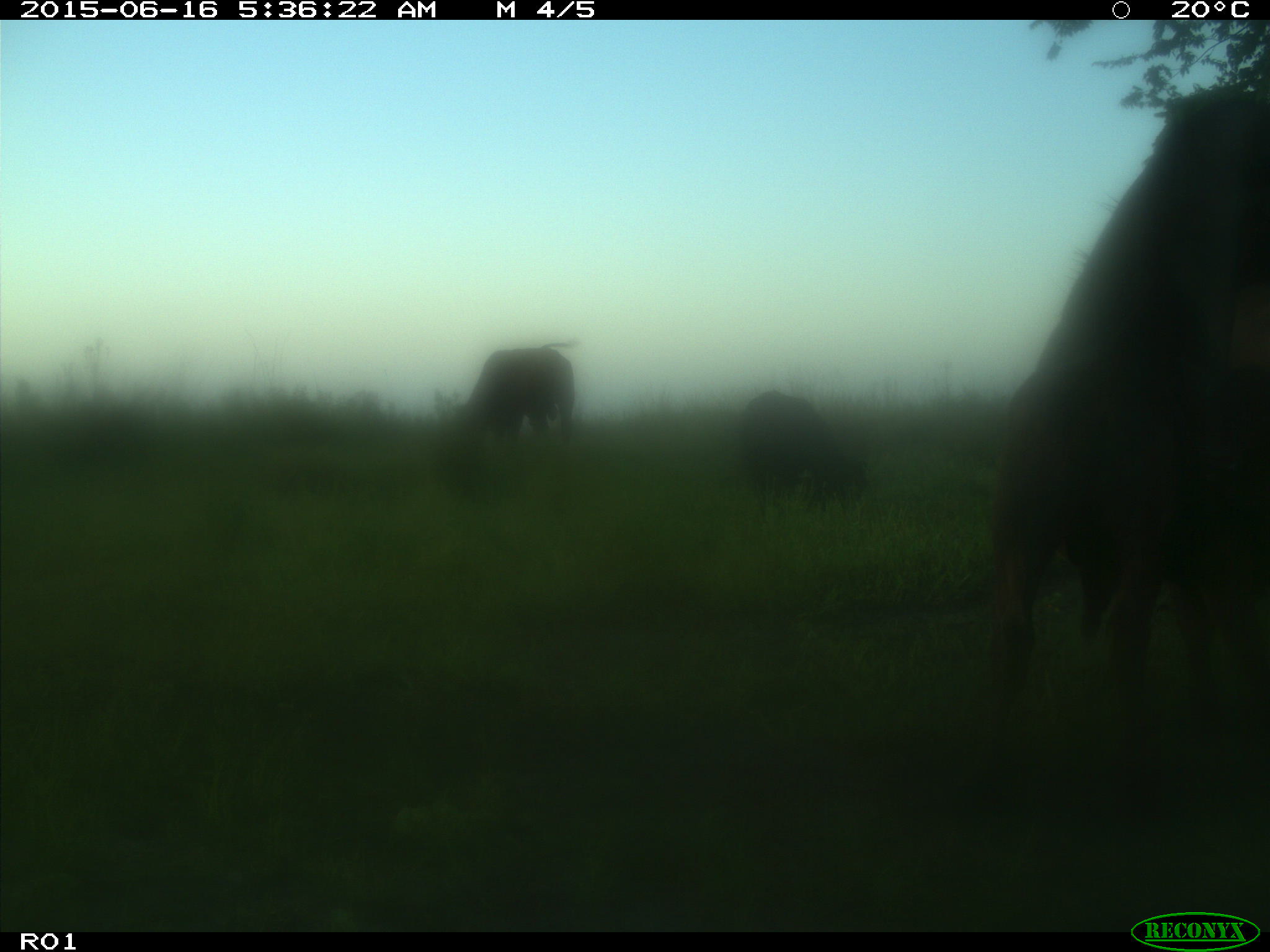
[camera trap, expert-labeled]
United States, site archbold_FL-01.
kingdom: Animalia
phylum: Chordata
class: Mammalia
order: Artiodactyla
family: Bovidae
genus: Bos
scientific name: Bos taurus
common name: domestic cow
Bos taurus (domestic cow).